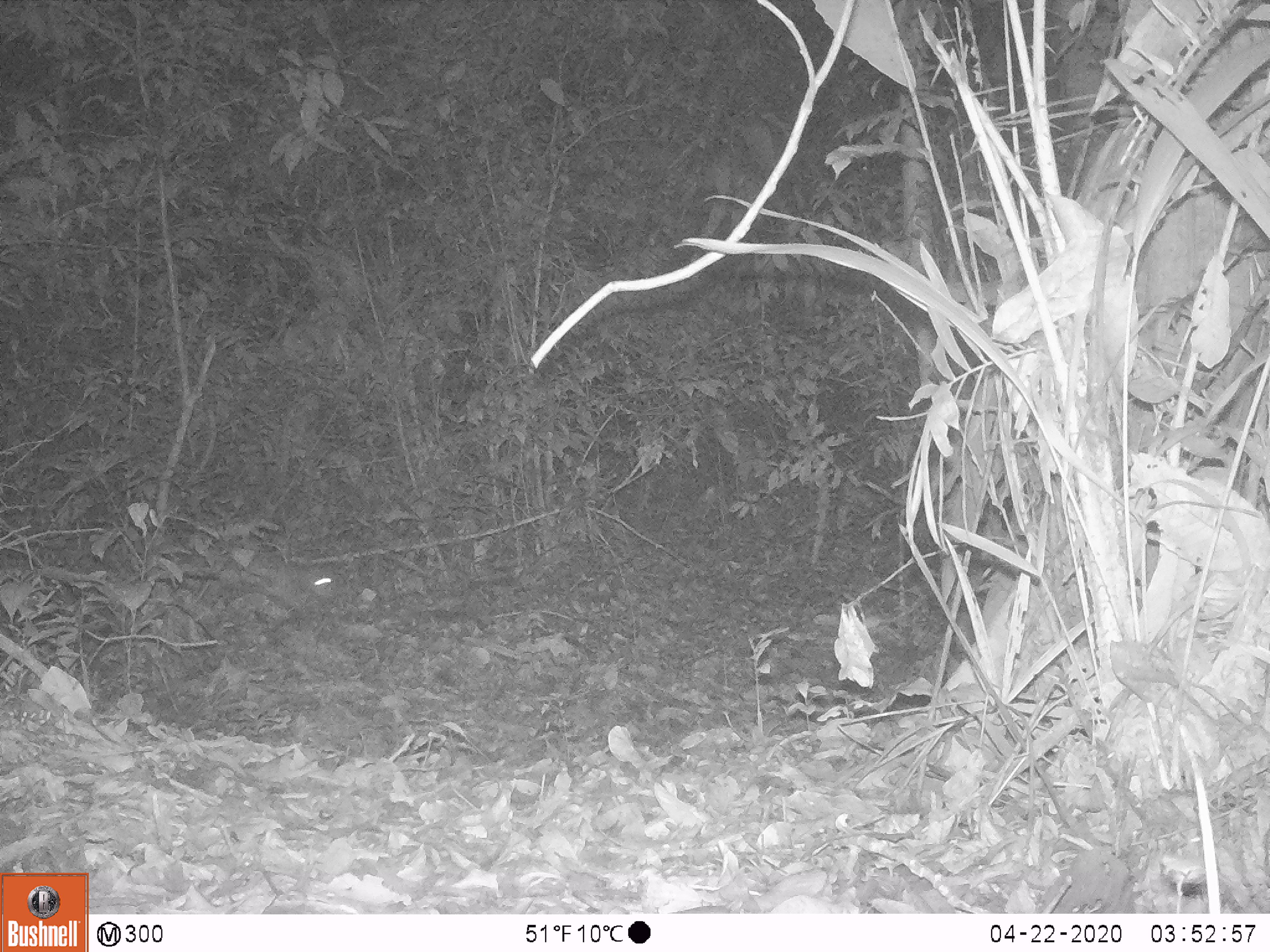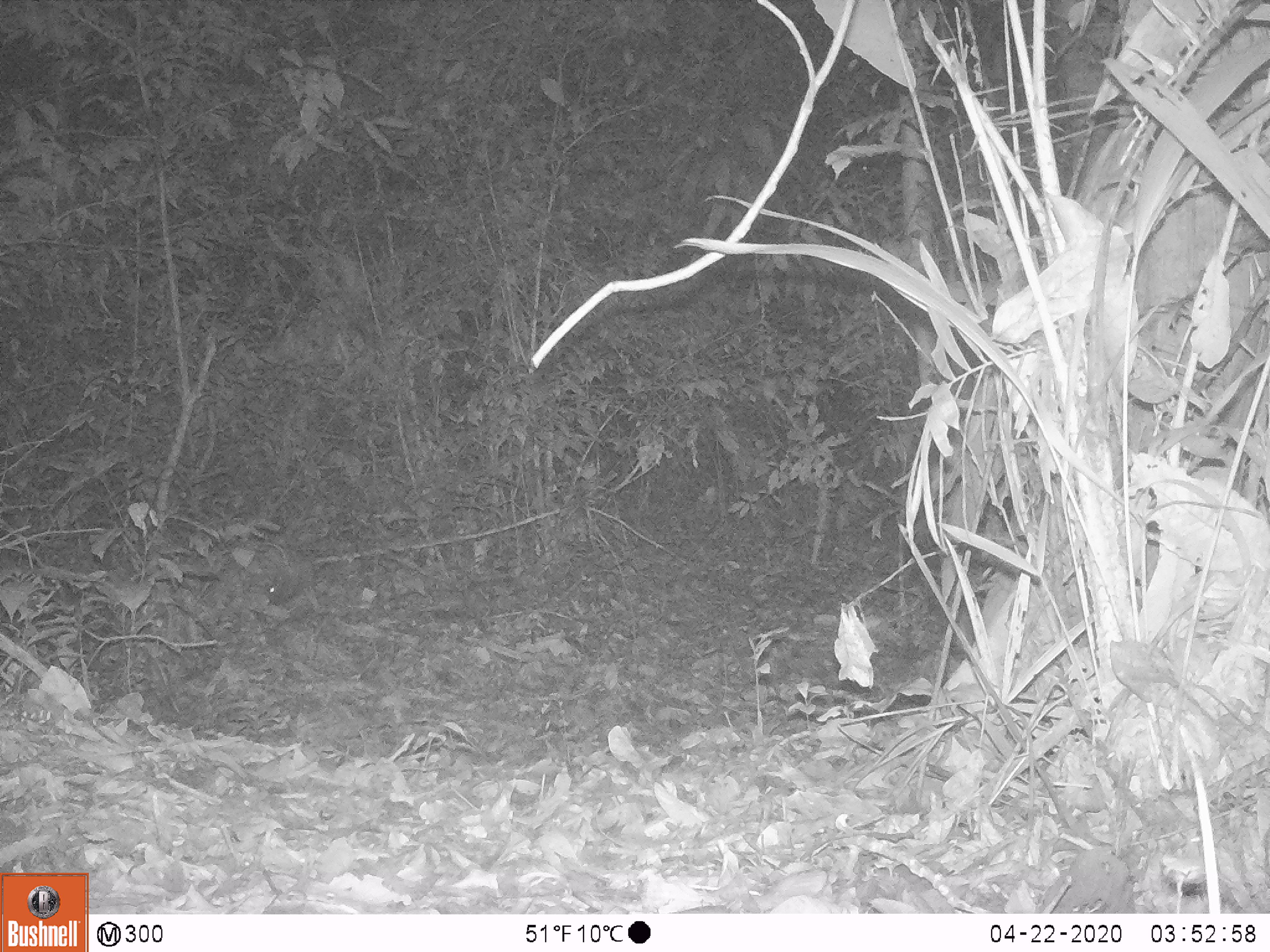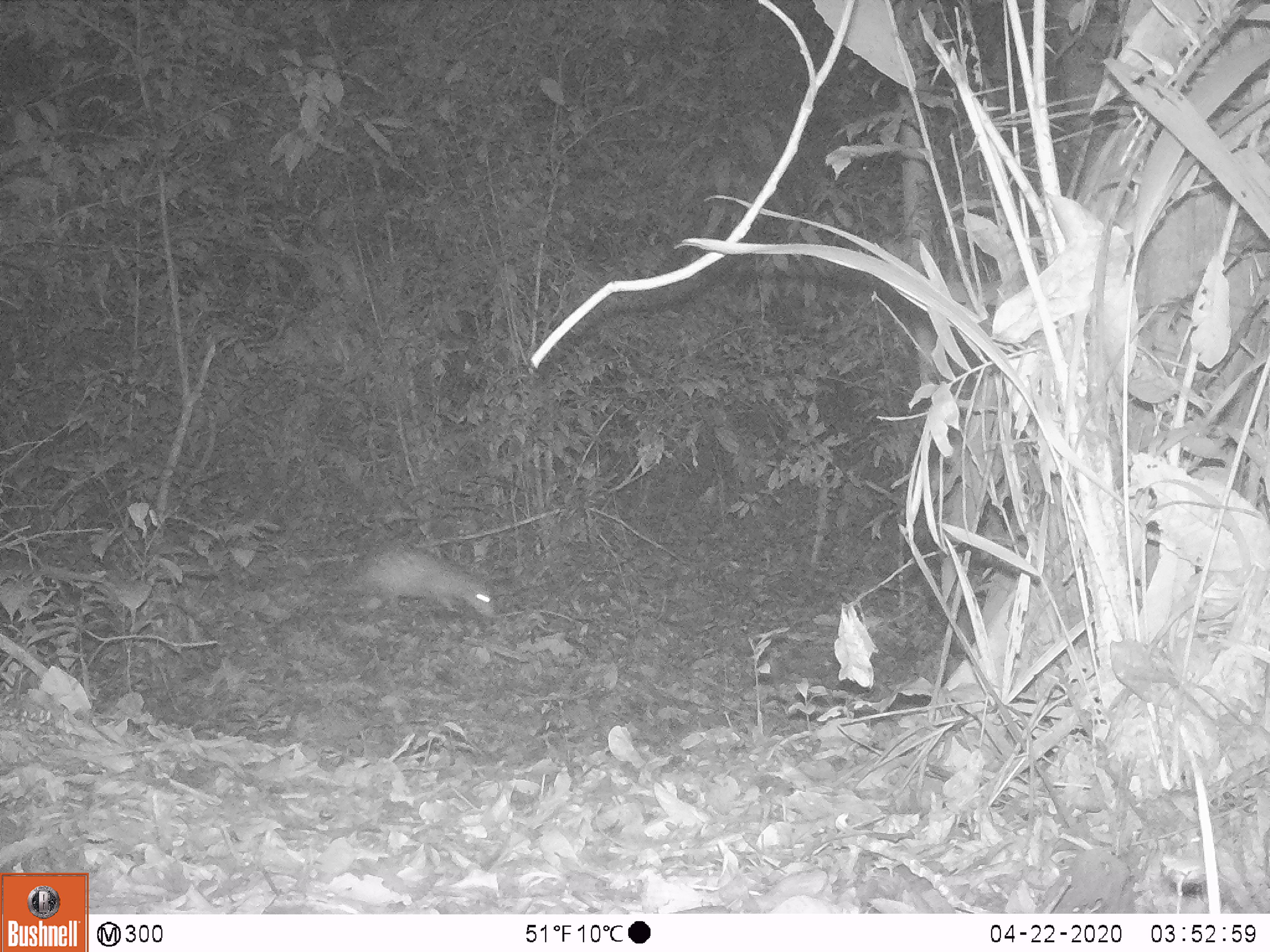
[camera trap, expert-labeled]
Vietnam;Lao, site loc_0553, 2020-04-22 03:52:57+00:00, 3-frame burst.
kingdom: Animalia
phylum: Chordata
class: Mammalia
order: Rodentia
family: Hystricidae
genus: Atherurus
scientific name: Atherurus macrourus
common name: asiatic brush-tailed porcupine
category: asiatic brush tailed porcupine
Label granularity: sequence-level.